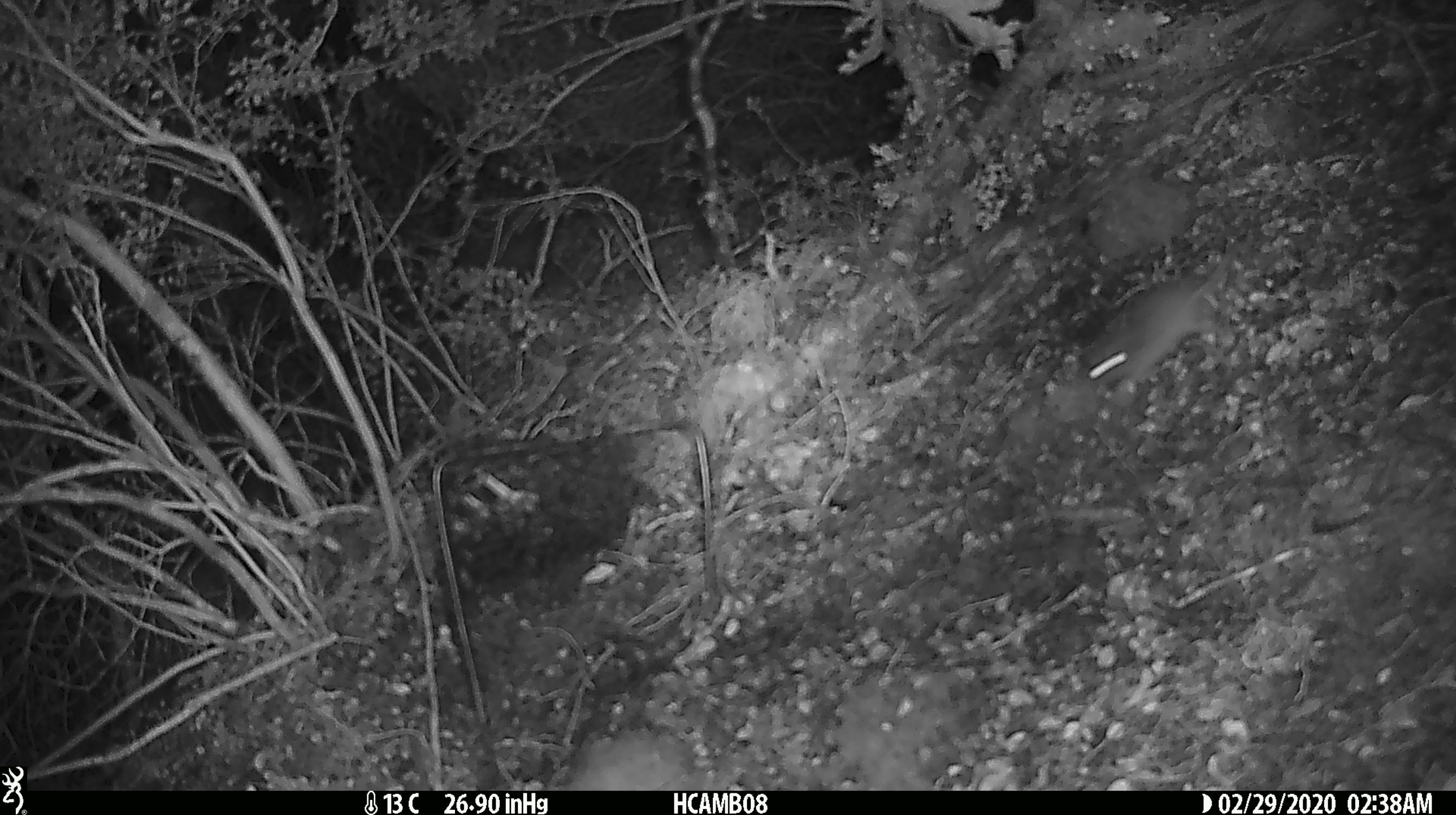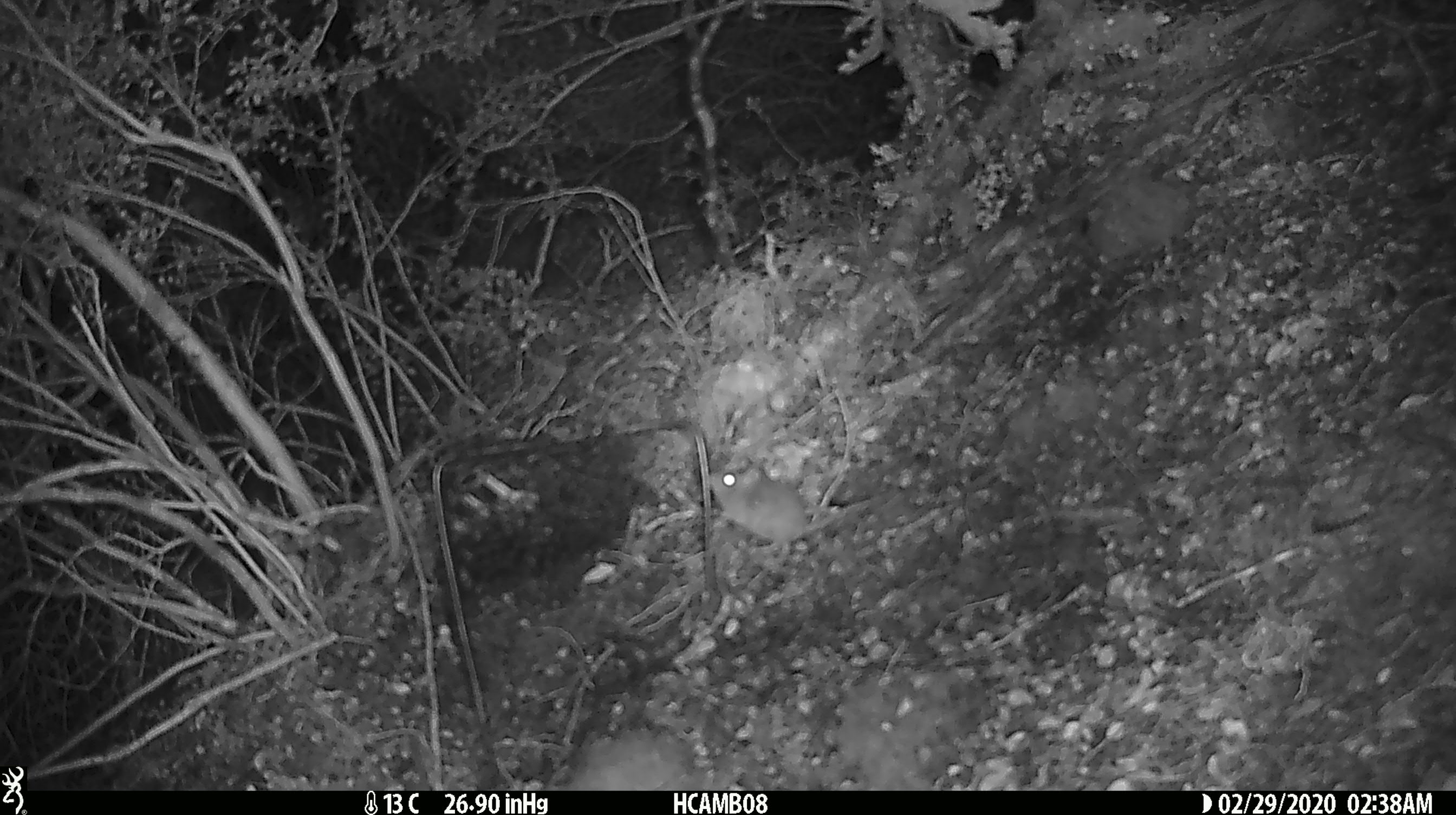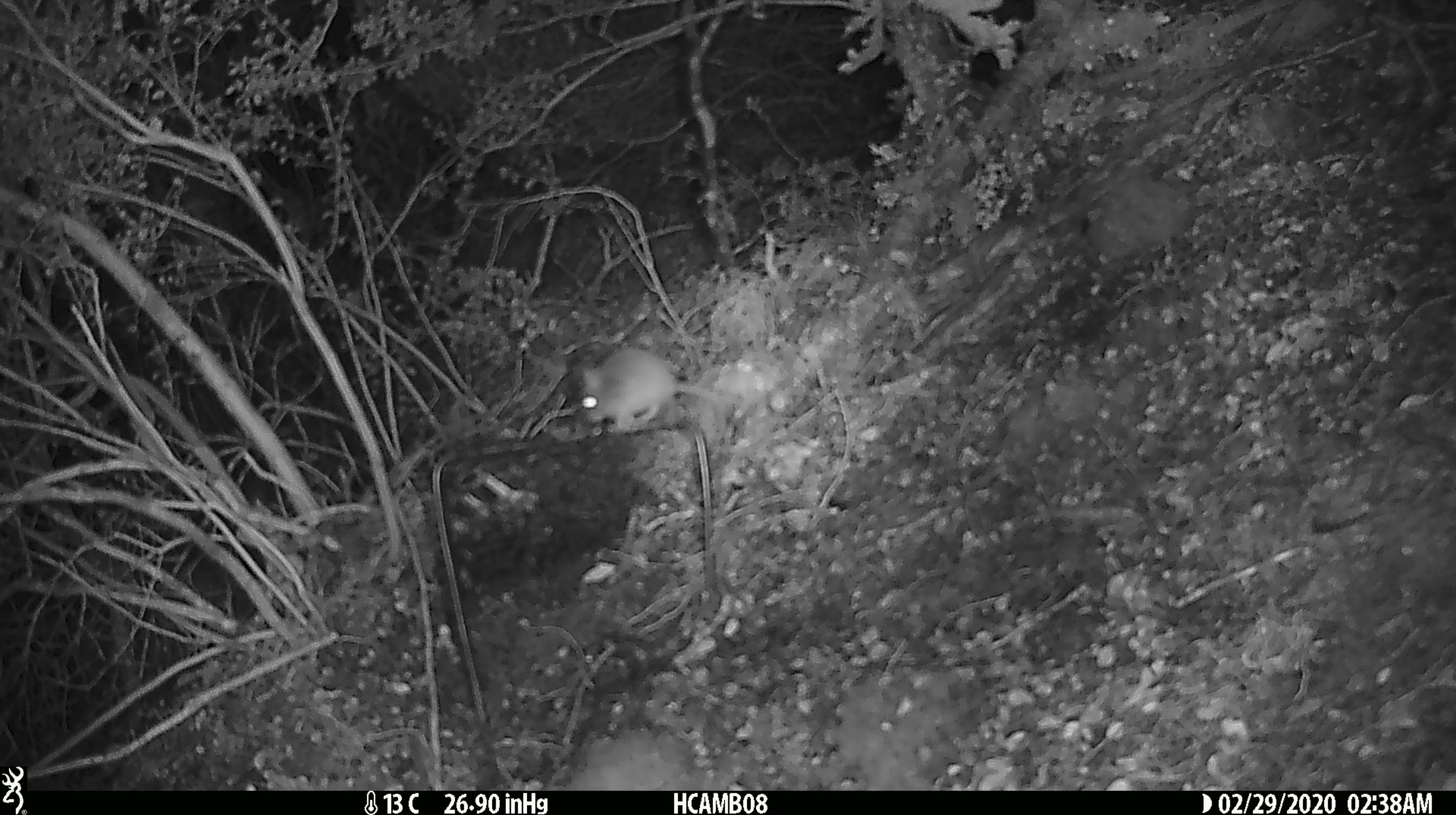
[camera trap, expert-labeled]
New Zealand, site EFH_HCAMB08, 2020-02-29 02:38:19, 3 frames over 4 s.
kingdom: Animalia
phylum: Chordata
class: Mammalia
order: Rodentia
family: Muridae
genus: Mus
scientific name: Mus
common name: mouse